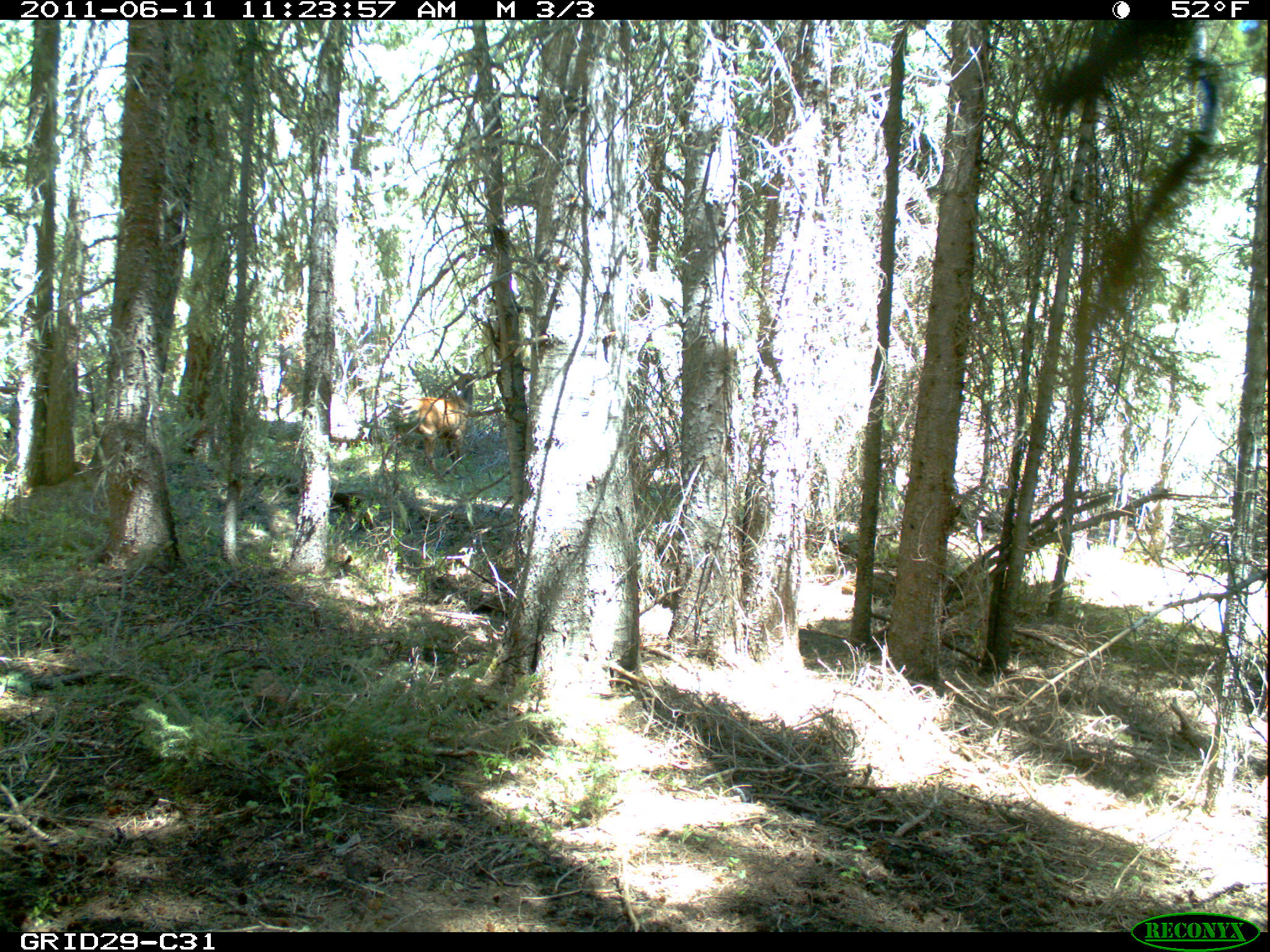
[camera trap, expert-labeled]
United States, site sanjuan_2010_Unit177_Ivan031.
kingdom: Animalia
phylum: Chordata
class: Mammalia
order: Artiodactyla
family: Cervidae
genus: Cervus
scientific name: Cervus elaphus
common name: red deer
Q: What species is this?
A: Cervus elaphus (red deer).